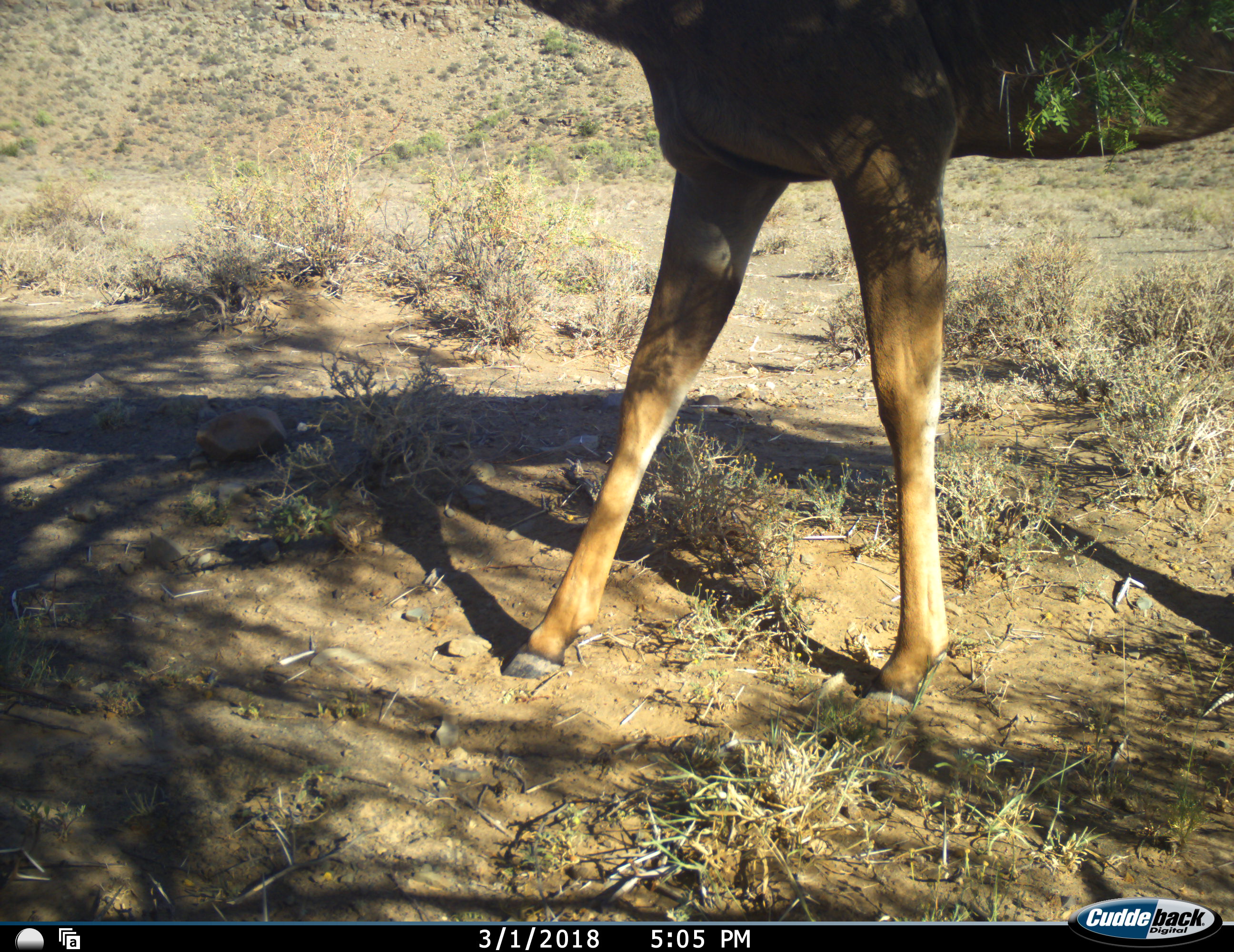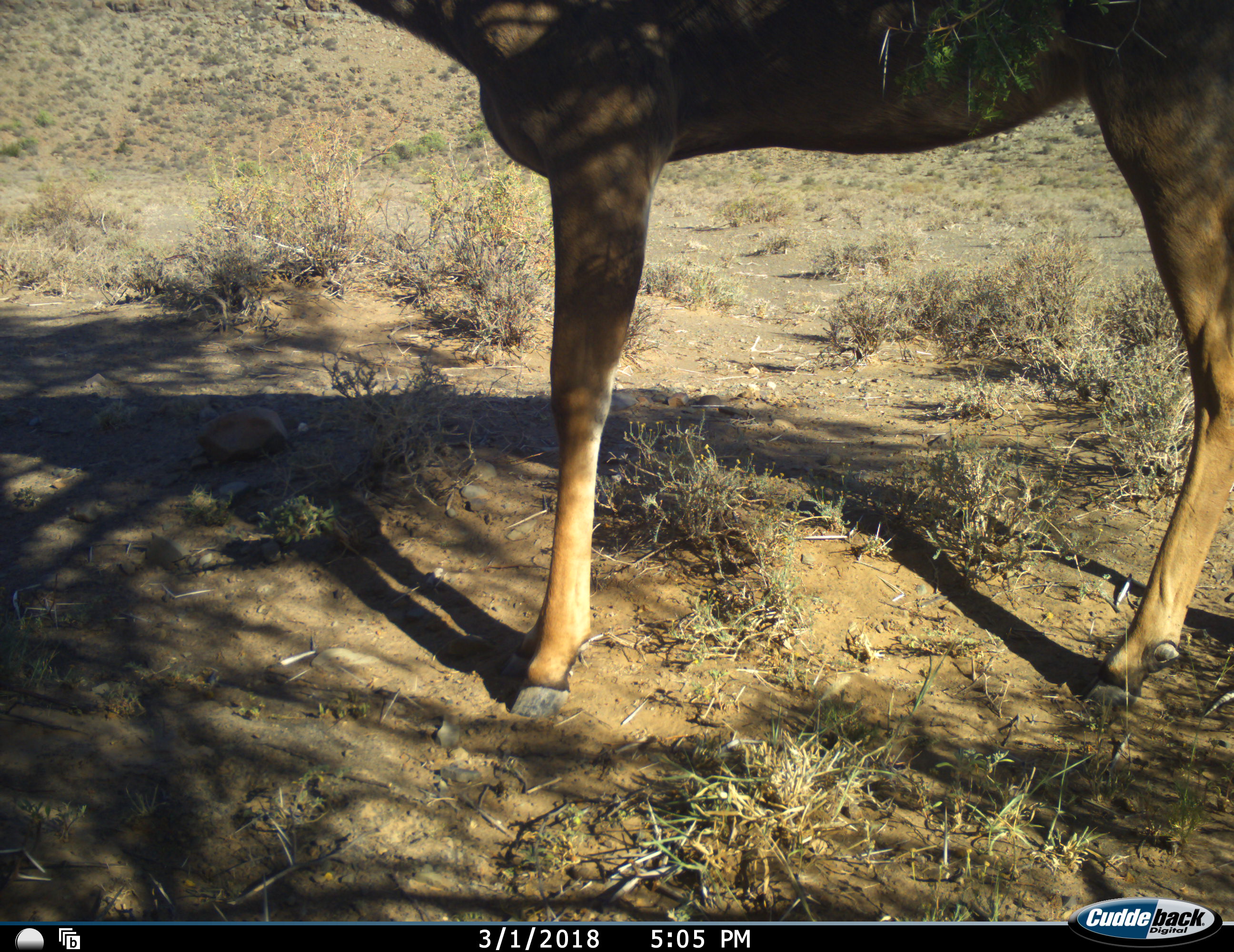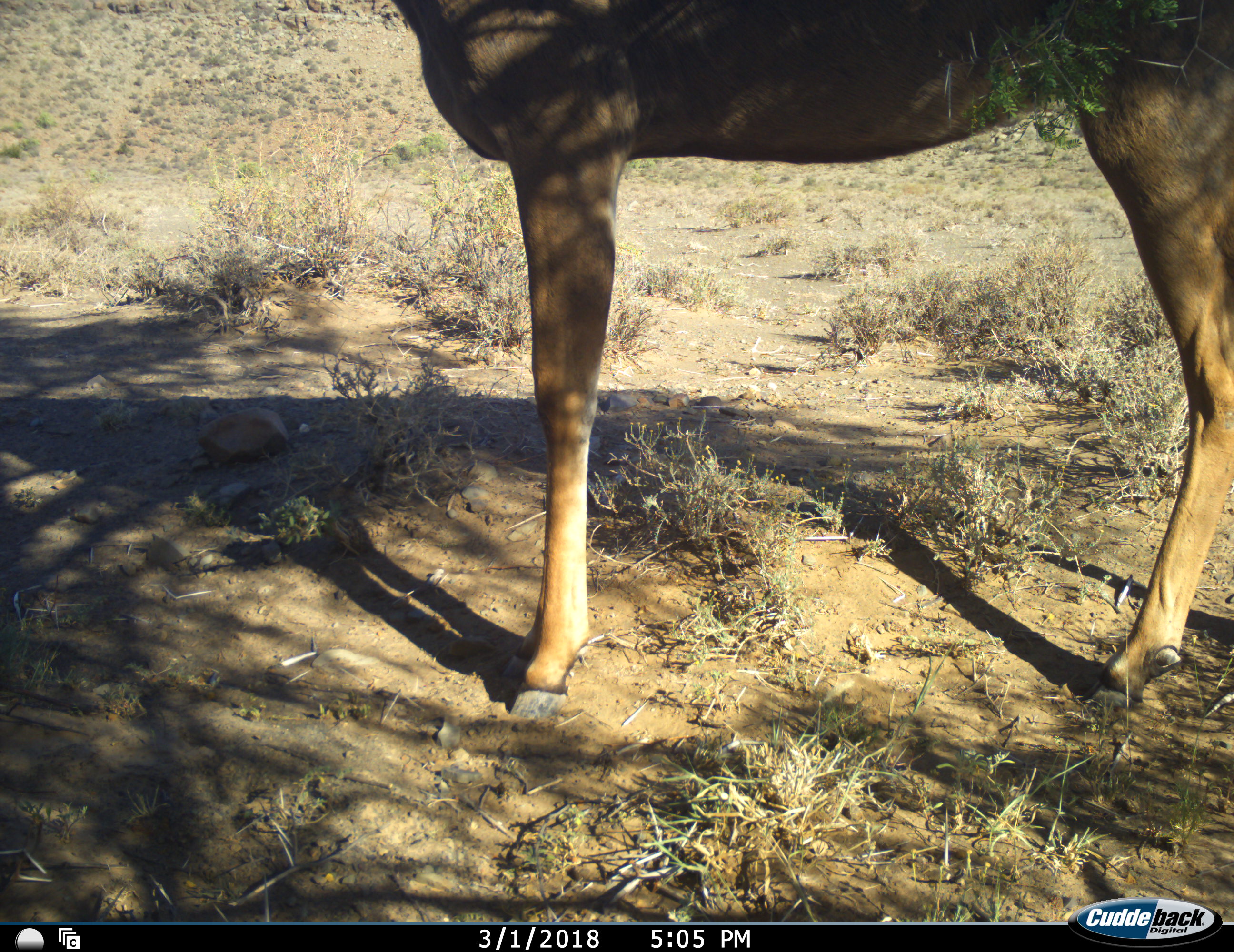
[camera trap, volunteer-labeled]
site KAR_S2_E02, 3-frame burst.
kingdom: Animalia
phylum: Chordata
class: Mammalia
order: Artiodactyla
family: Bovidae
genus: Tragelaphus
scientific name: Tragelaphus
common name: kudu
Kudu (Tragelaphus), count 1. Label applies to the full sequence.